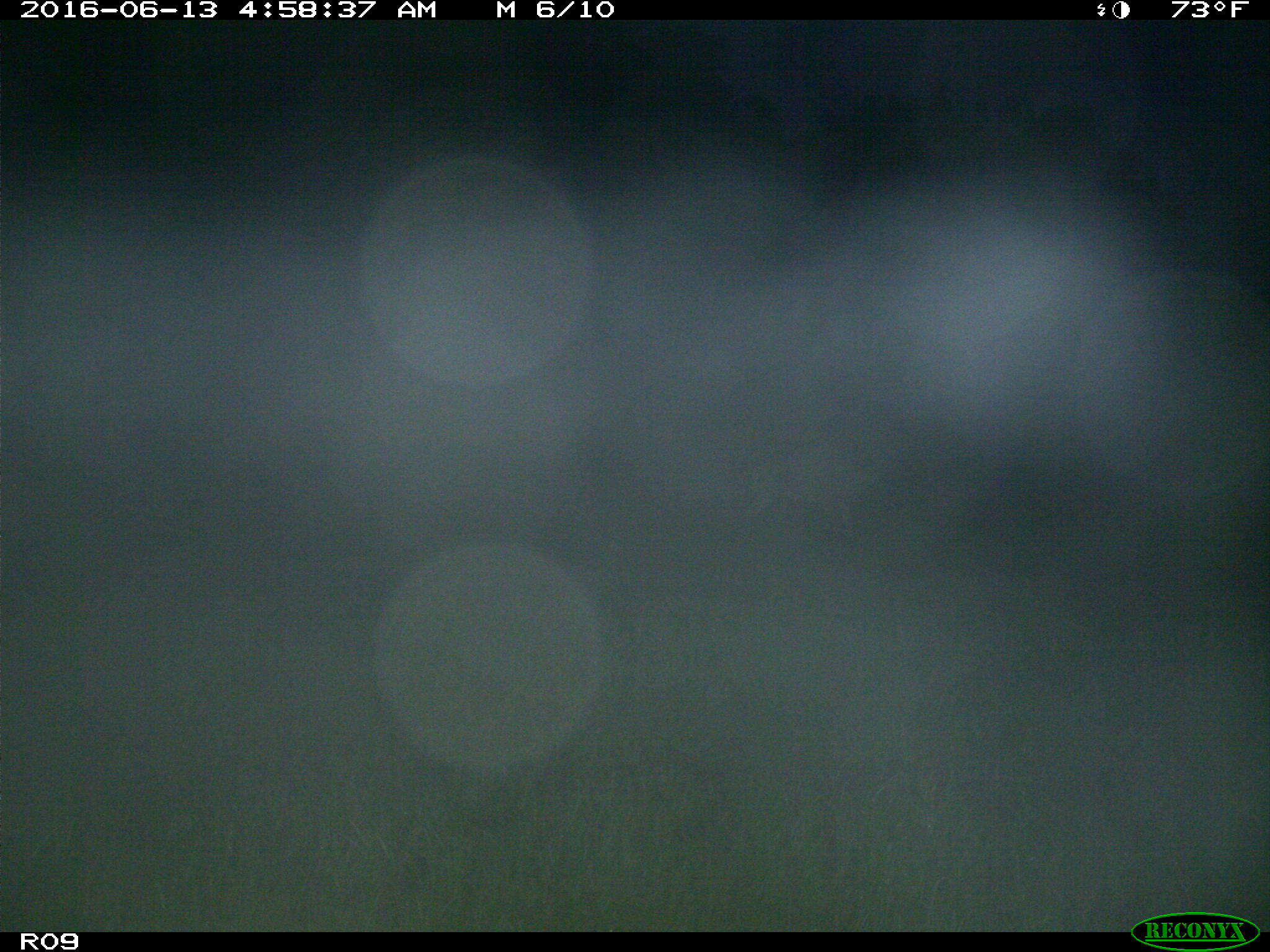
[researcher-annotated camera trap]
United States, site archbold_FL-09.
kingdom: Animalia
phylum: Chordata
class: Mammalia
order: Artiodactyla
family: Cervidae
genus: Odocoileus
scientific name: Odocoileus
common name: deer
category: unidentified deer